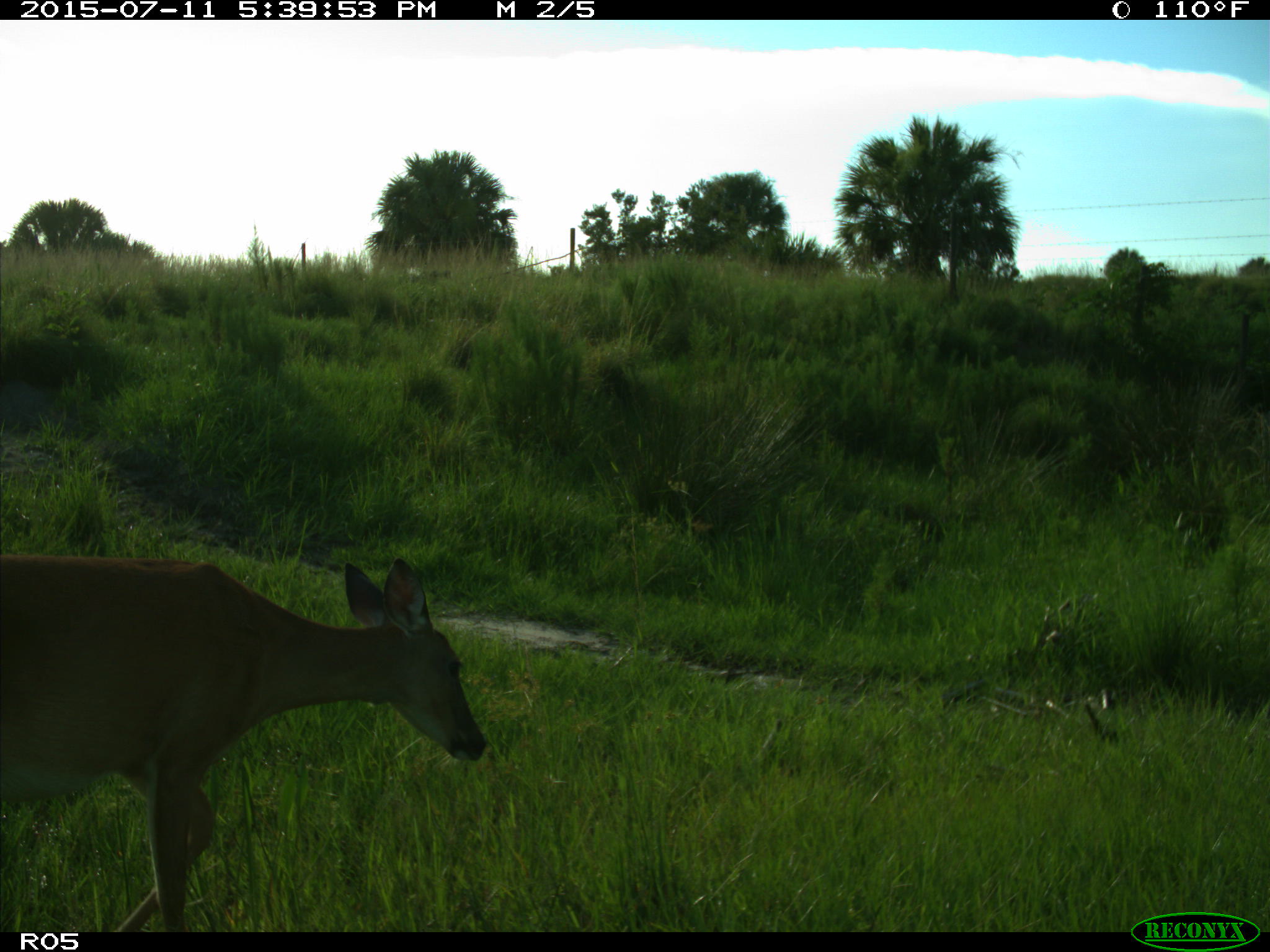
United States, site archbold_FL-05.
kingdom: Animalia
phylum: Chordata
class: Mammalia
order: Artiodactyla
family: Cervidae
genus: Odocoileus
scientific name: Odocoileus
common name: deer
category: unidentified deer